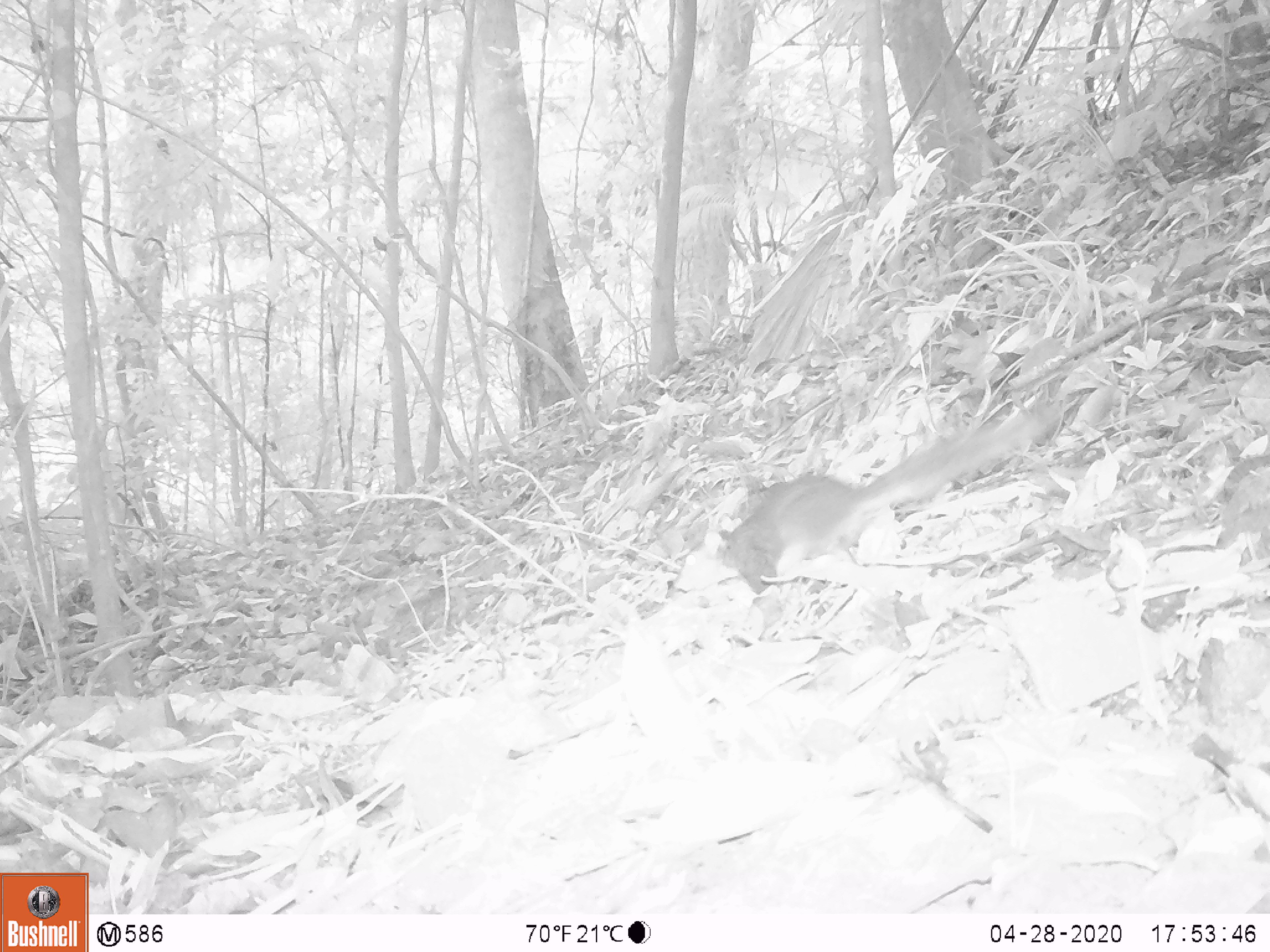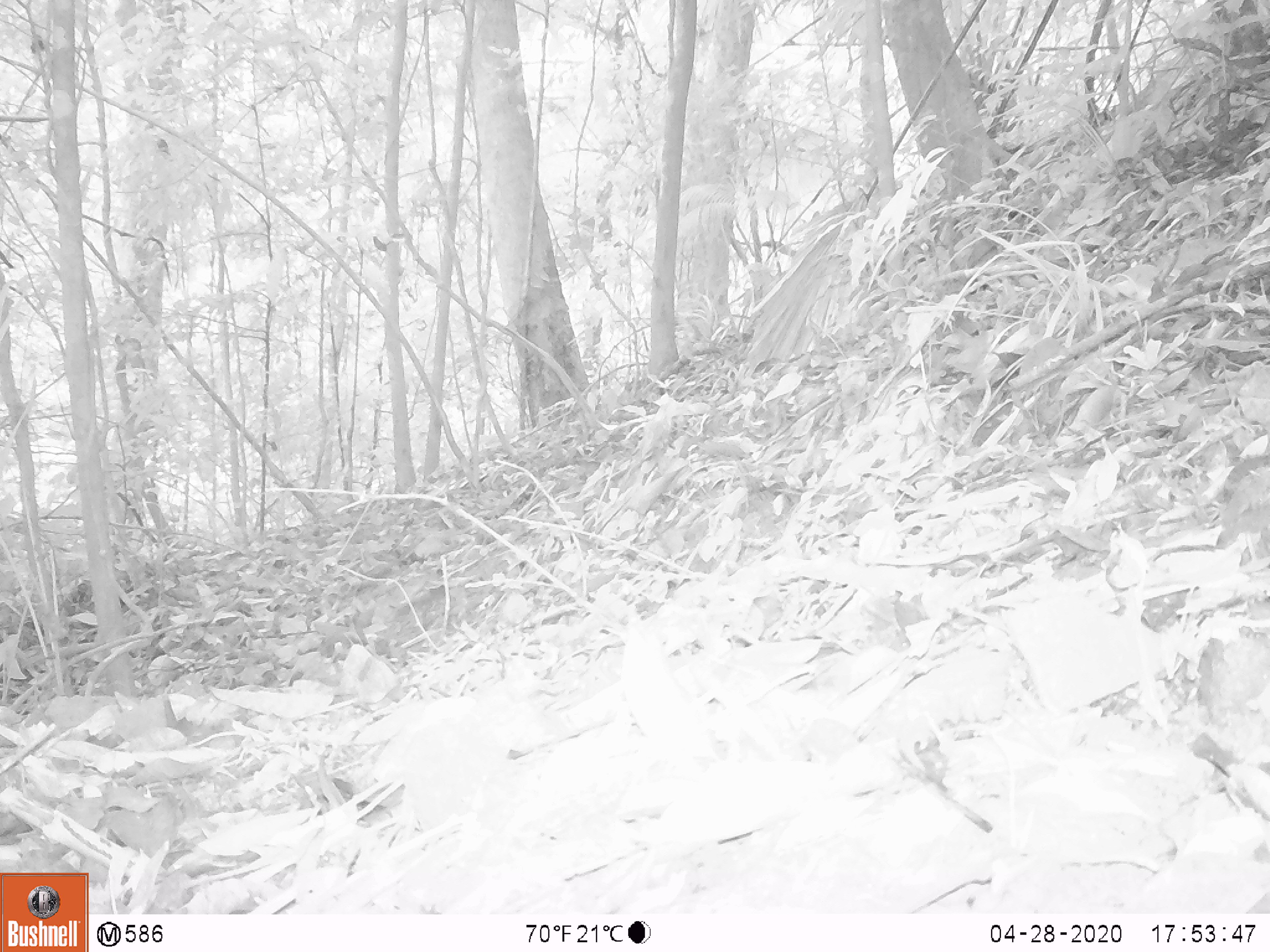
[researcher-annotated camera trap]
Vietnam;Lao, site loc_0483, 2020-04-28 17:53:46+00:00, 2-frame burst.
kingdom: Animalia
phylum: Chordata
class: Mammalia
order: Rodentia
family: Sciuridae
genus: Sciurus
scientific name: Sciurus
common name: squirrel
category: unidentified squirrel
Unidentified squirrel (squirrel) (Sciurus). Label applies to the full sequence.